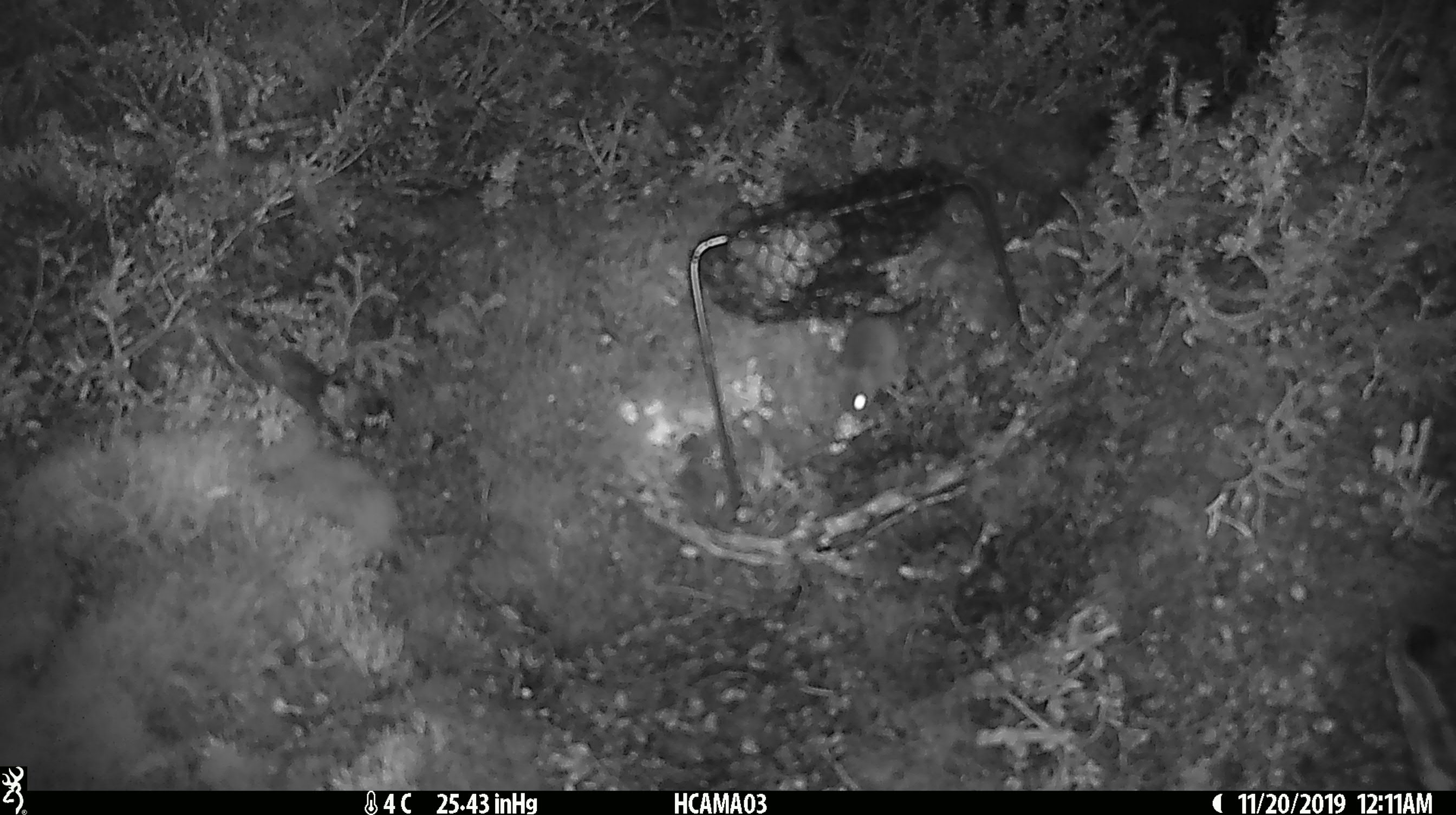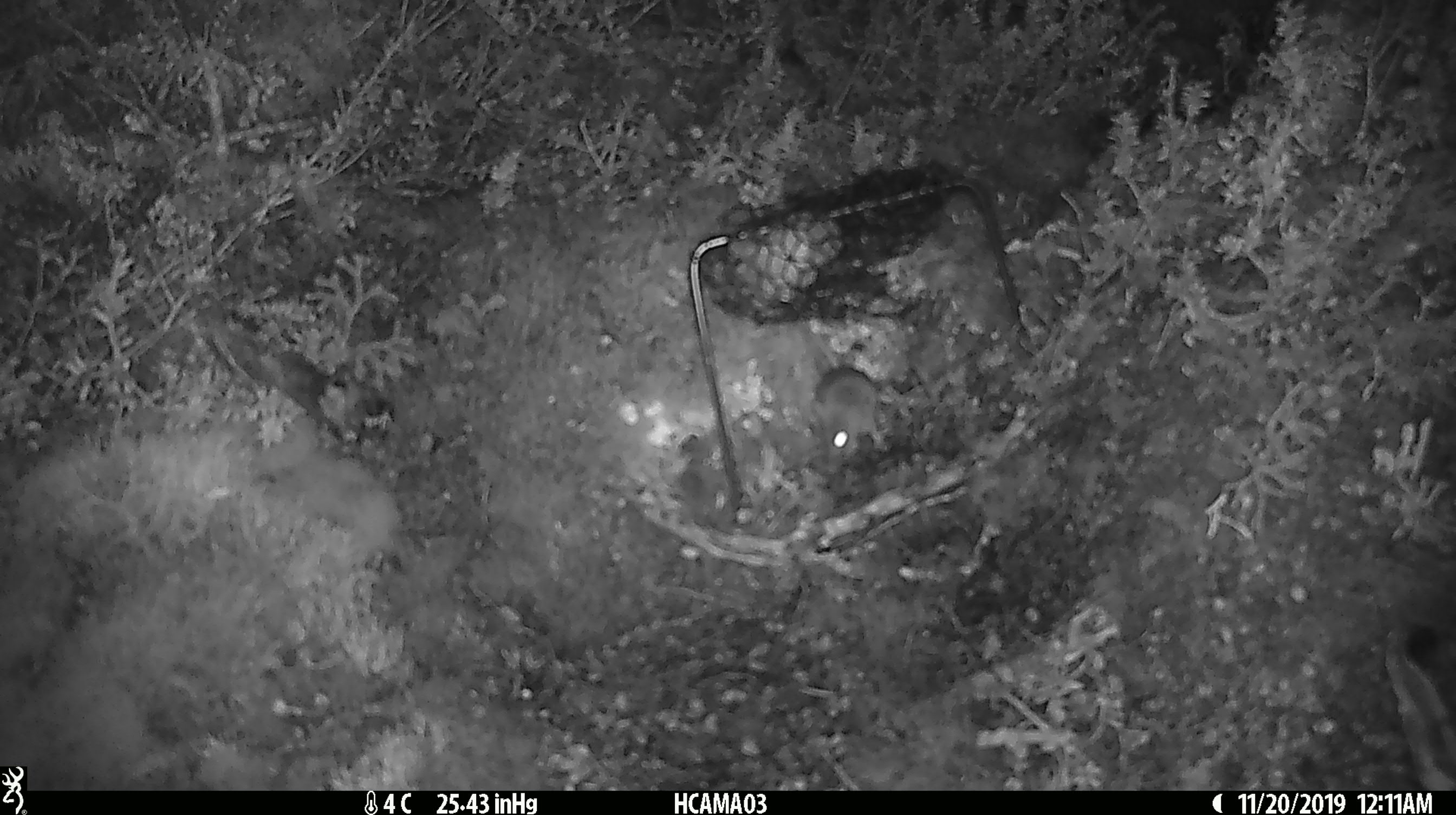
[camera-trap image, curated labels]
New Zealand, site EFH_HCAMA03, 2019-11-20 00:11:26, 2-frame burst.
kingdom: Animalia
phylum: Chordata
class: Mammalia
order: Rodentia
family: Muridae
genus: Mus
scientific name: Mus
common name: mouse